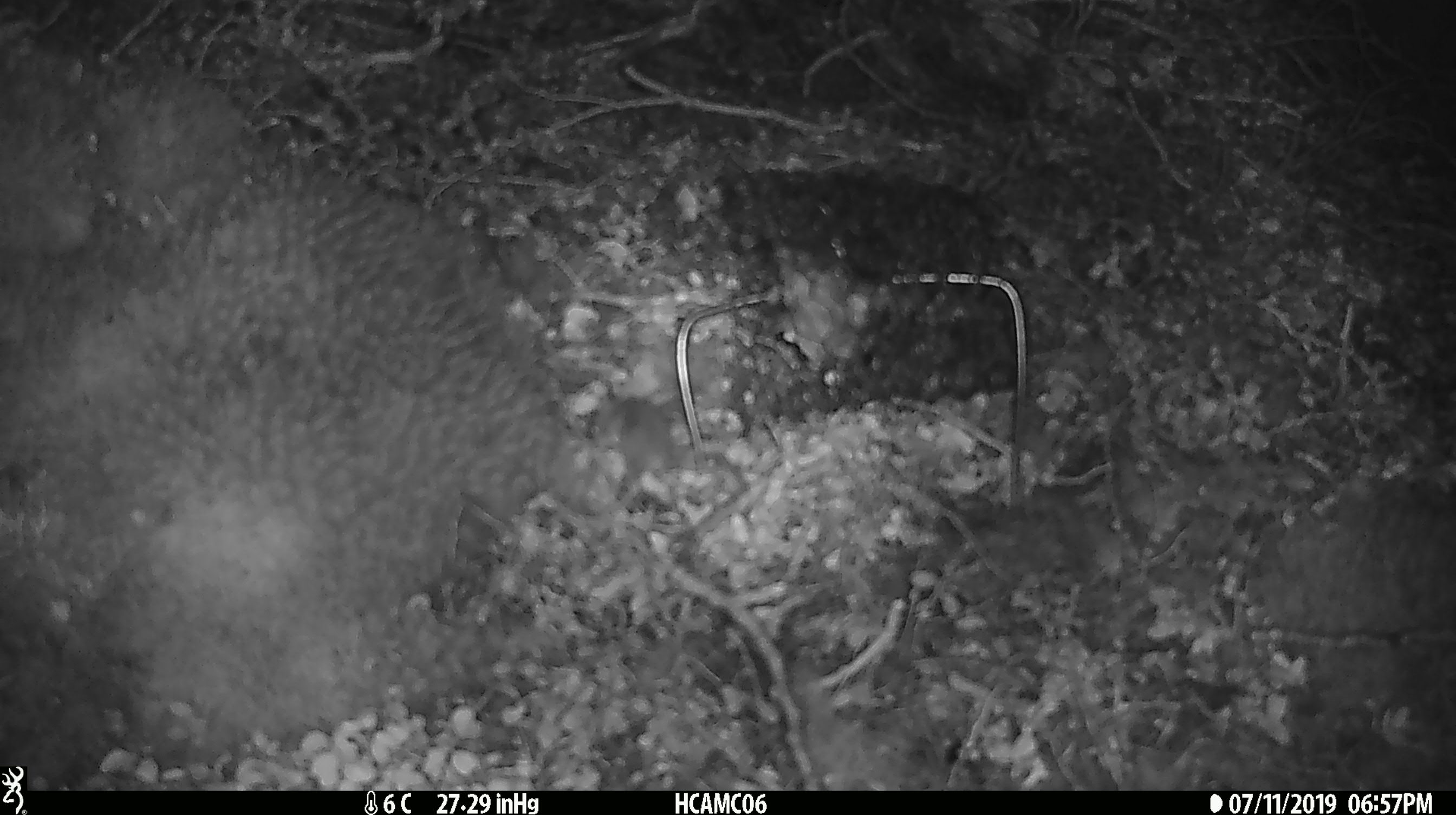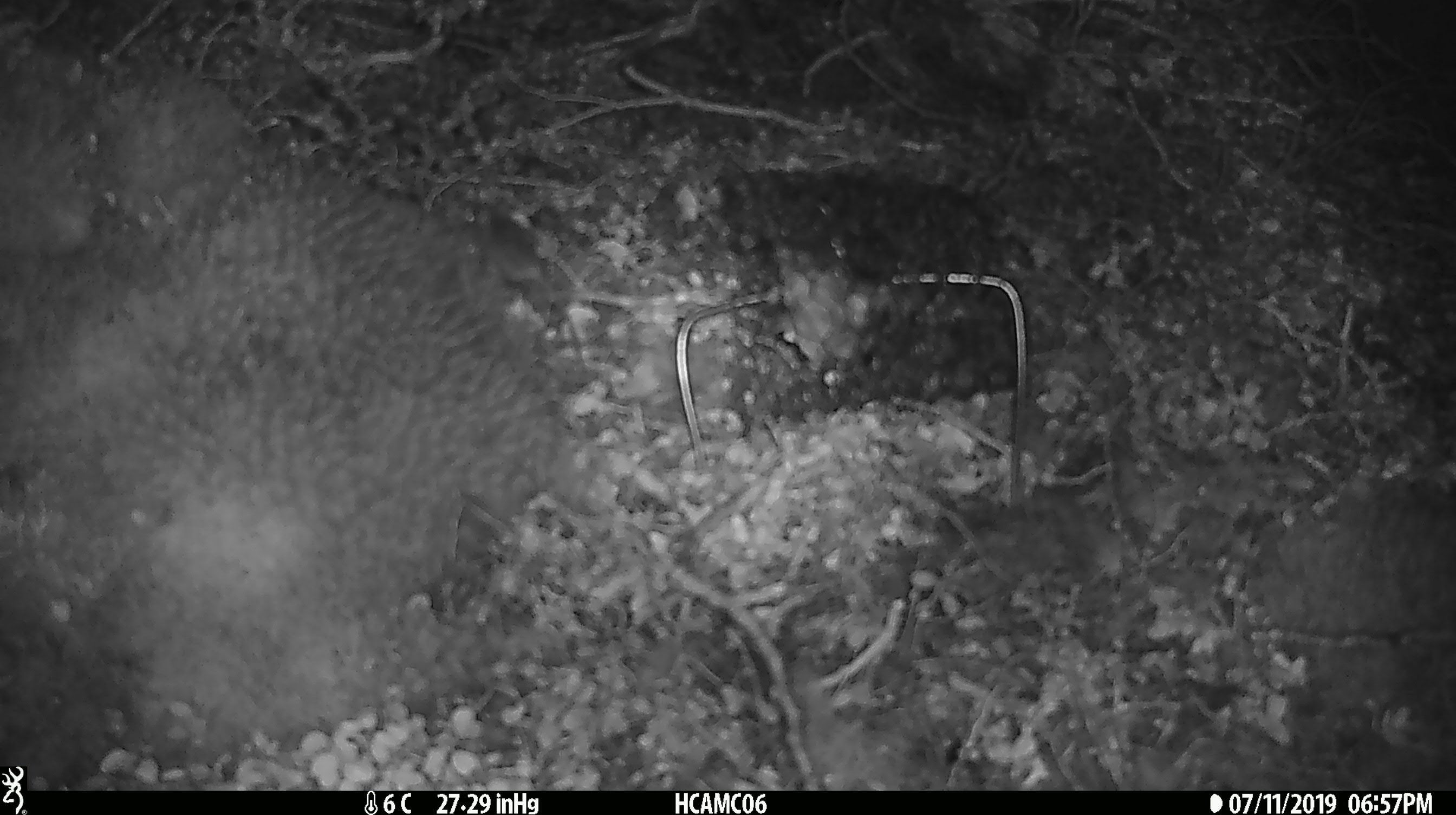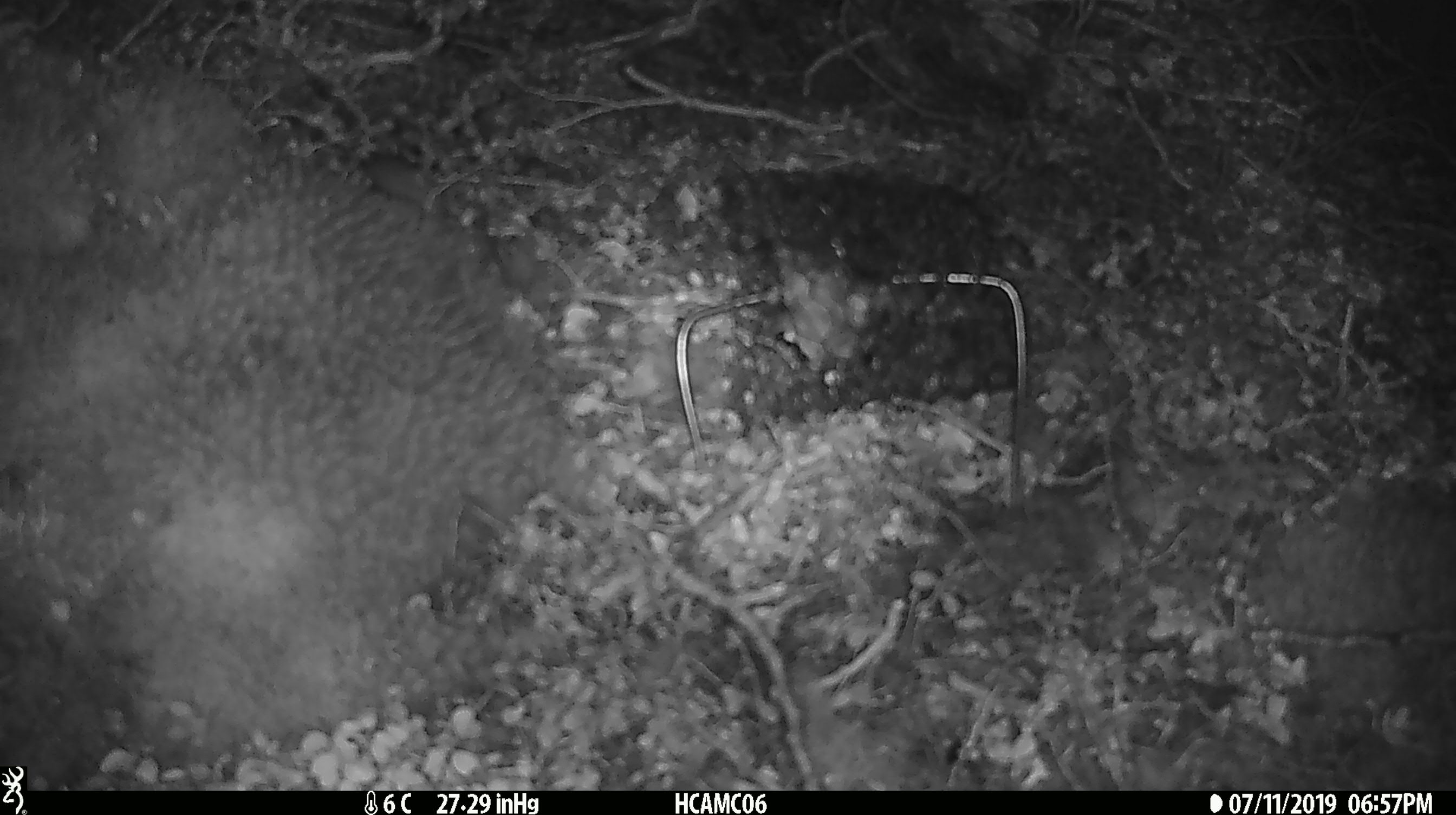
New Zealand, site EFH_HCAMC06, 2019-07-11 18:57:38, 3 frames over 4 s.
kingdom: Animalia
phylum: Chordata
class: Mammalia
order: Rodentia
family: Muridae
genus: Mus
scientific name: Mus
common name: mouse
Mouse (Mus).